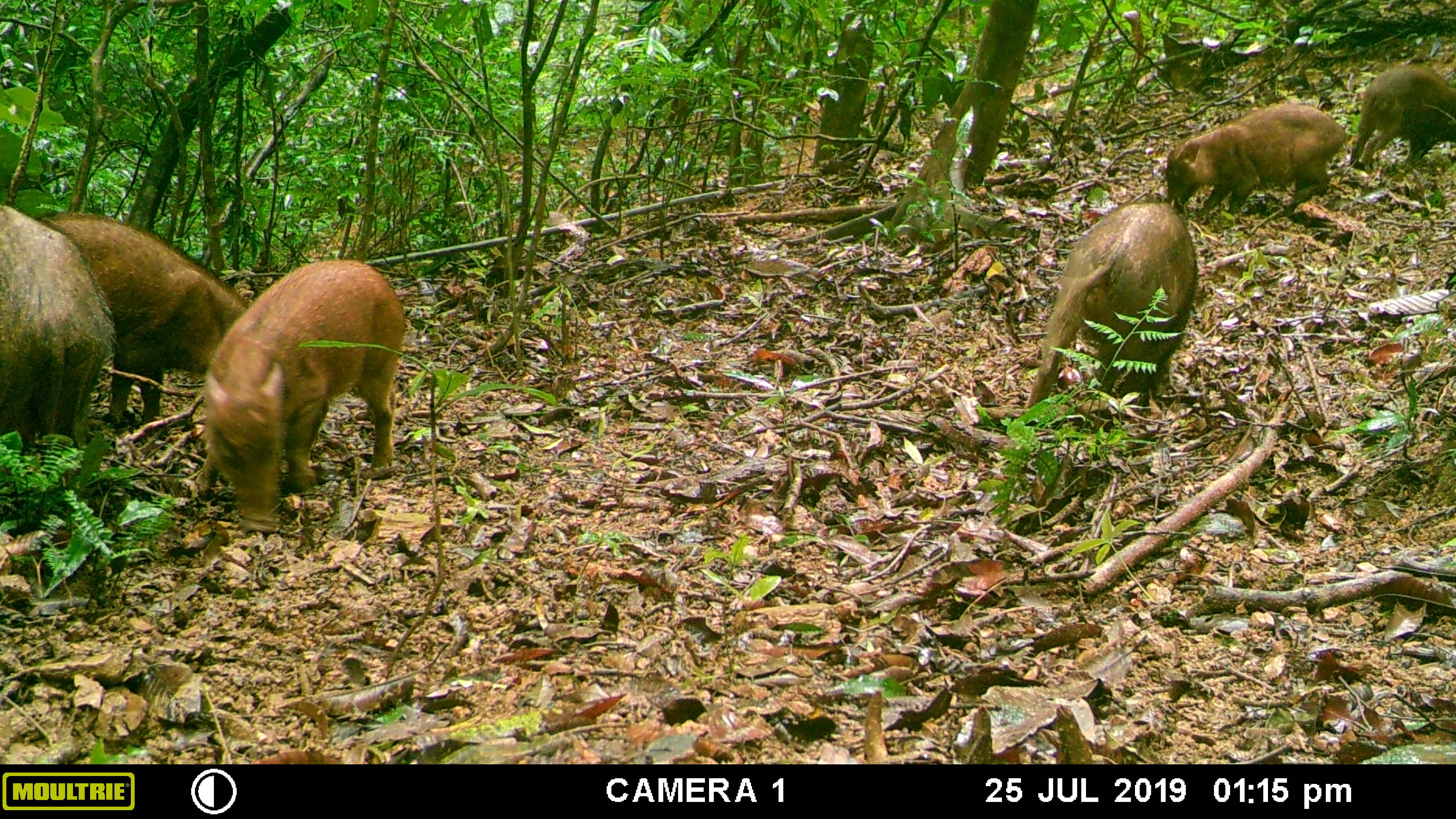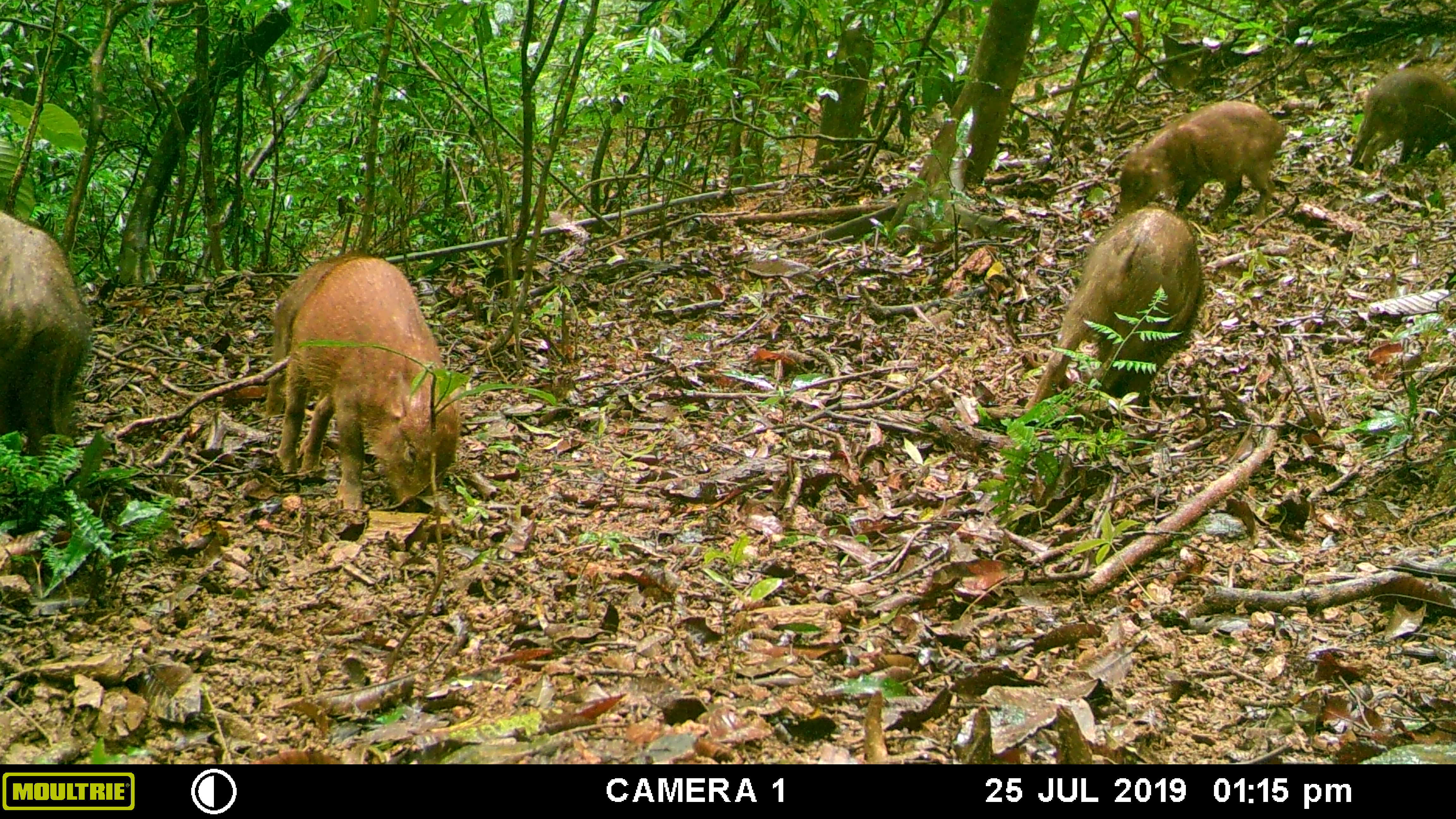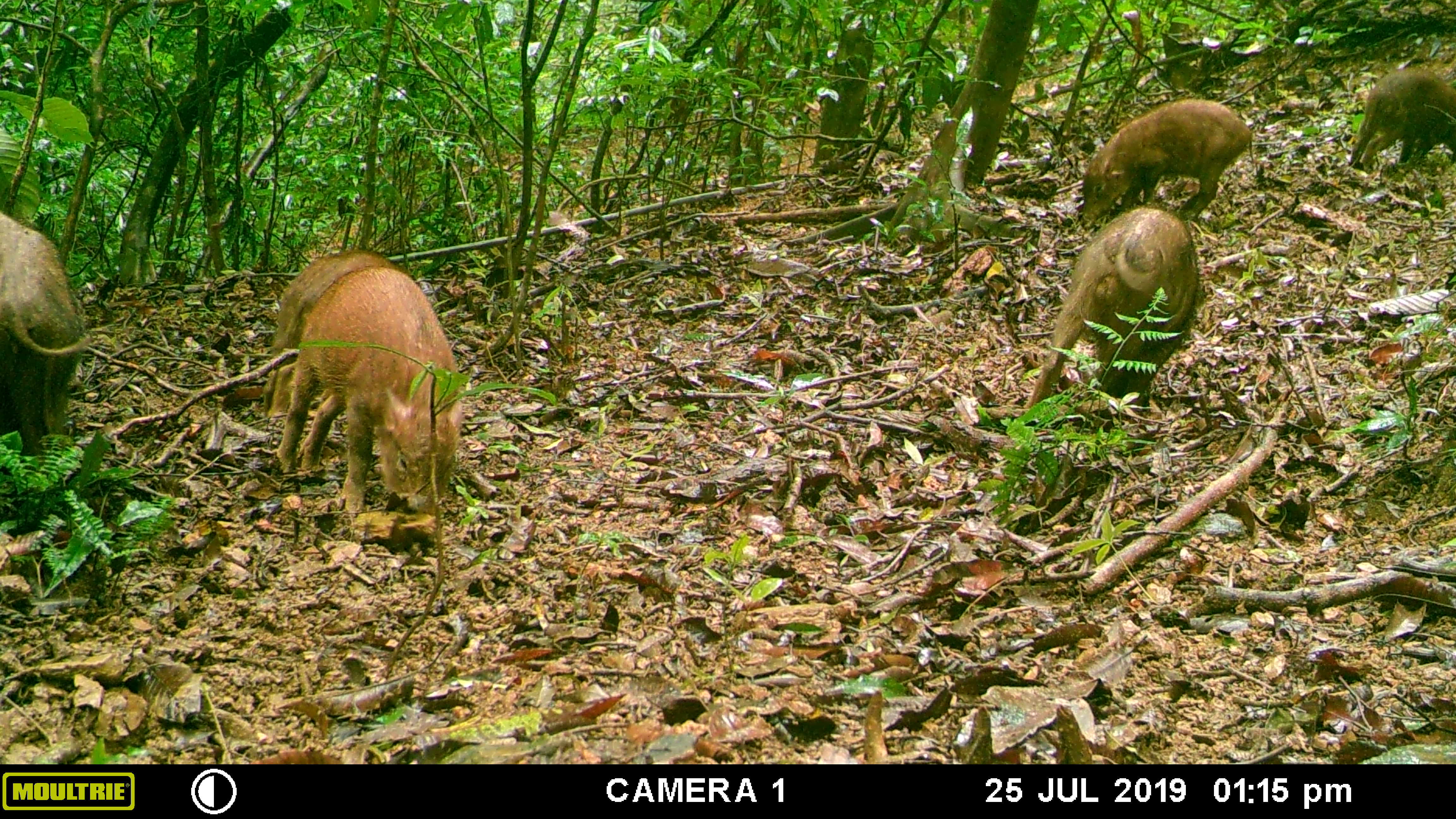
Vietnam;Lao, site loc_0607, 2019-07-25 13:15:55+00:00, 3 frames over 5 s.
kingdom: Animalia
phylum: Chordata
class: Mammalia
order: Artiodactyla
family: Suidae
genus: Sus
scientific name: Sus scrofa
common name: eurasian wild pig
Eurasian wild pig (Sus scrofa). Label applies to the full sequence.